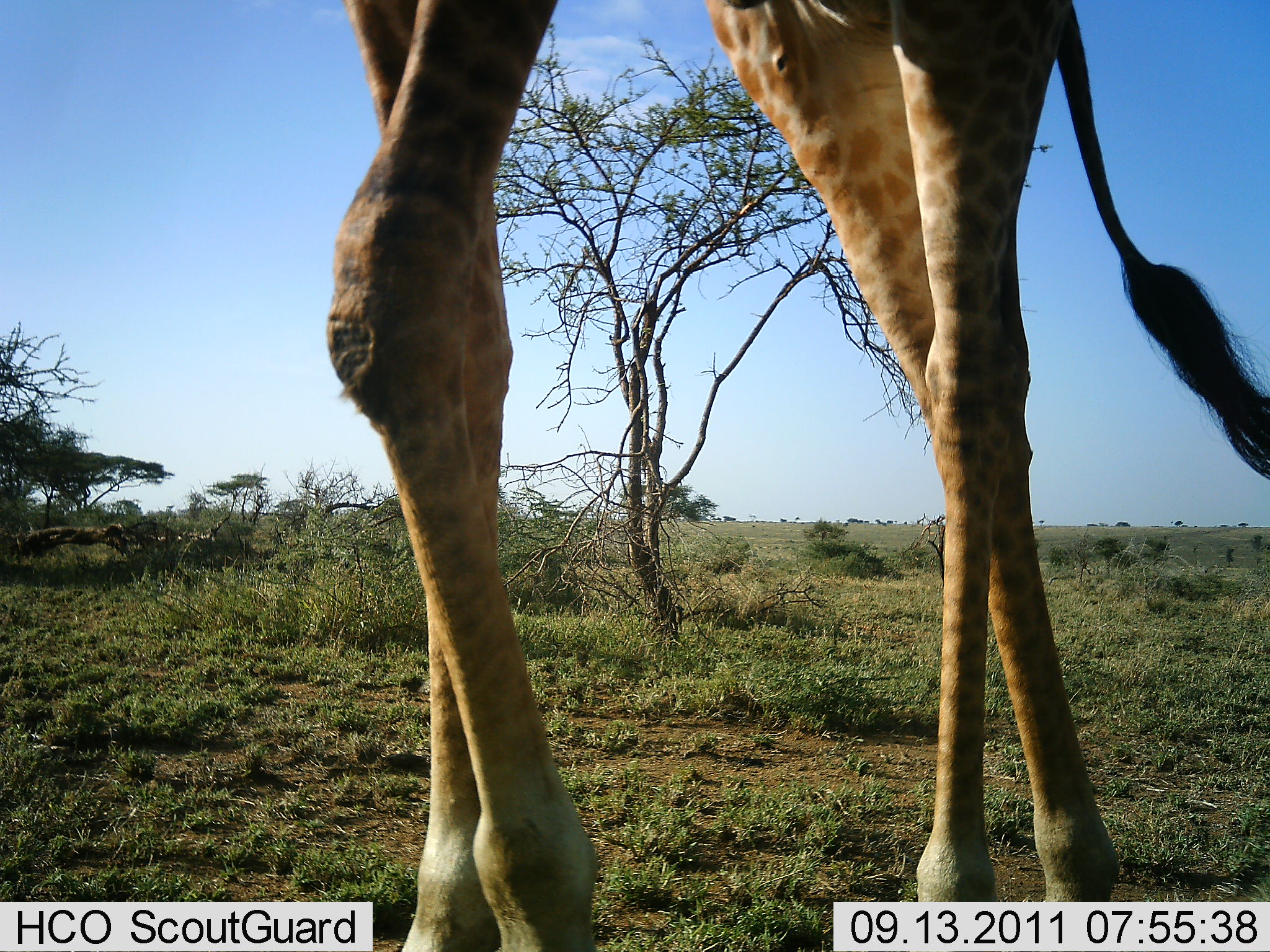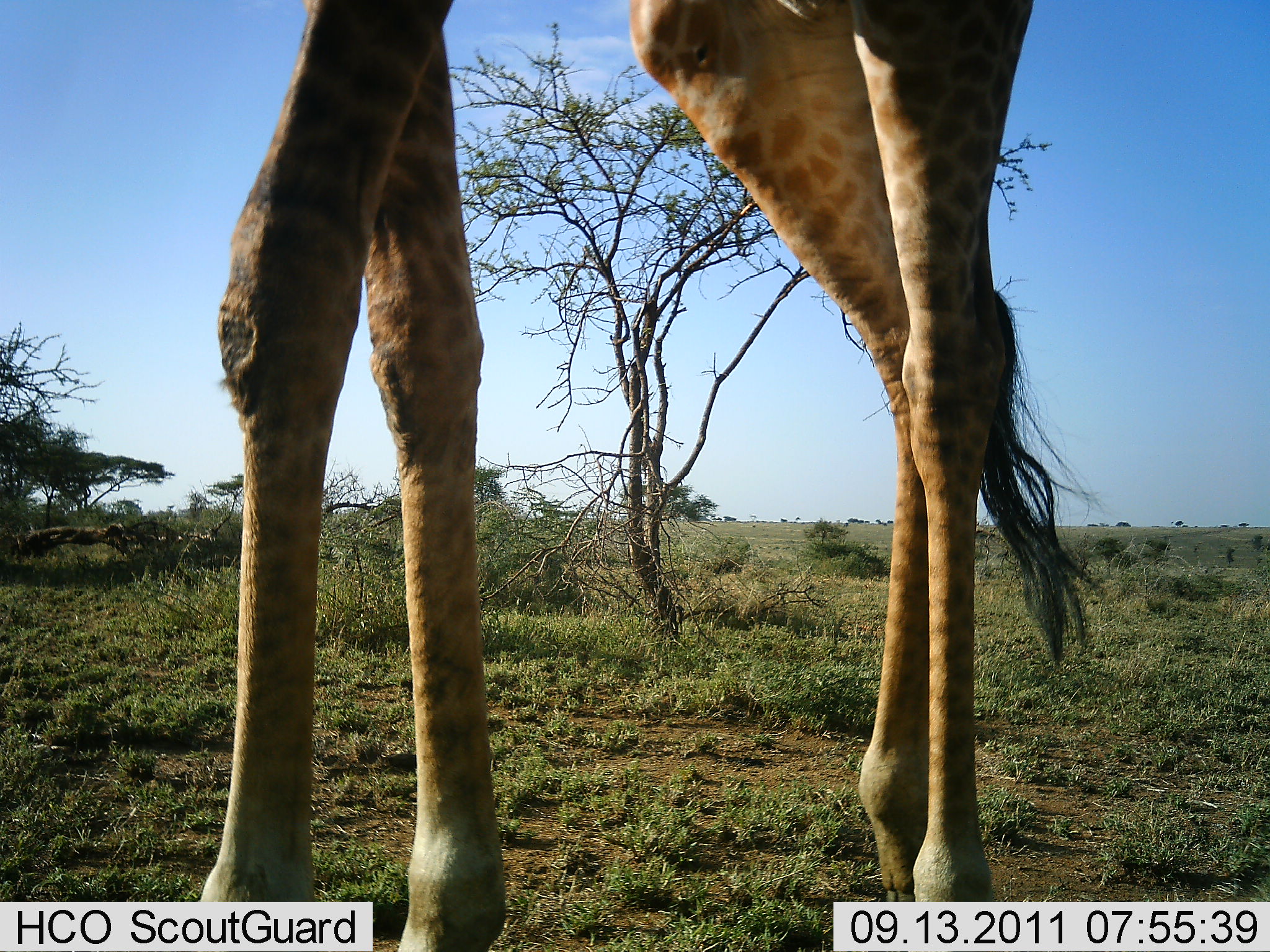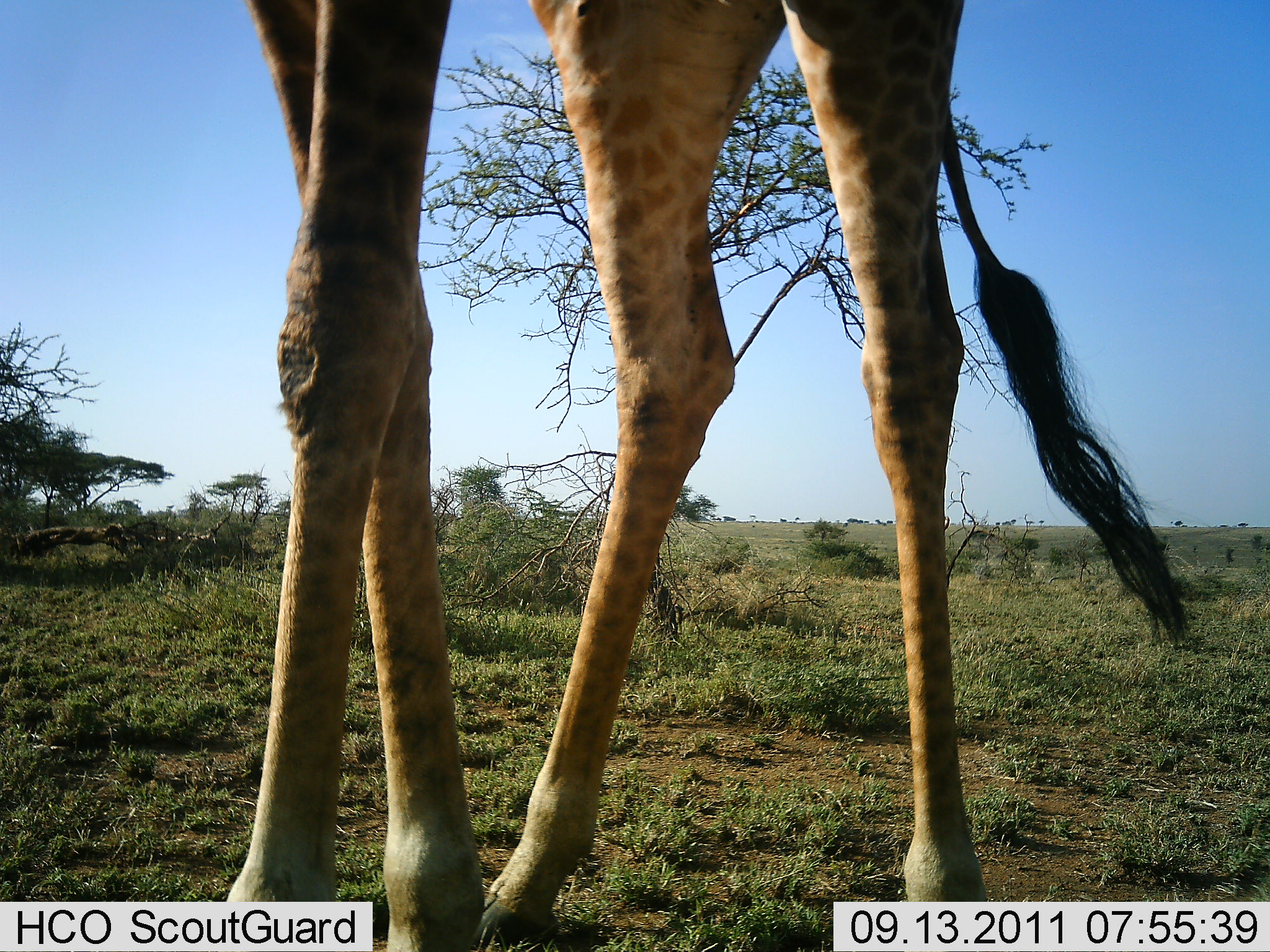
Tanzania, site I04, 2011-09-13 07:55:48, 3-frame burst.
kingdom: Animalia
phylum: Chordata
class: Mammalia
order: Artiodactyla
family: Giraffidae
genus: Giraffa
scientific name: Giraffa camelopardalis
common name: giraffe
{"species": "giraffe (Giraffa camelopardalis)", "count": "1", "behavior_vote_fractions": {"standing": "27%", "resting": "0%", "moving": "80%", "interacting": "0%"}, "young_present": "0%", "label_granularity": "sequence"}